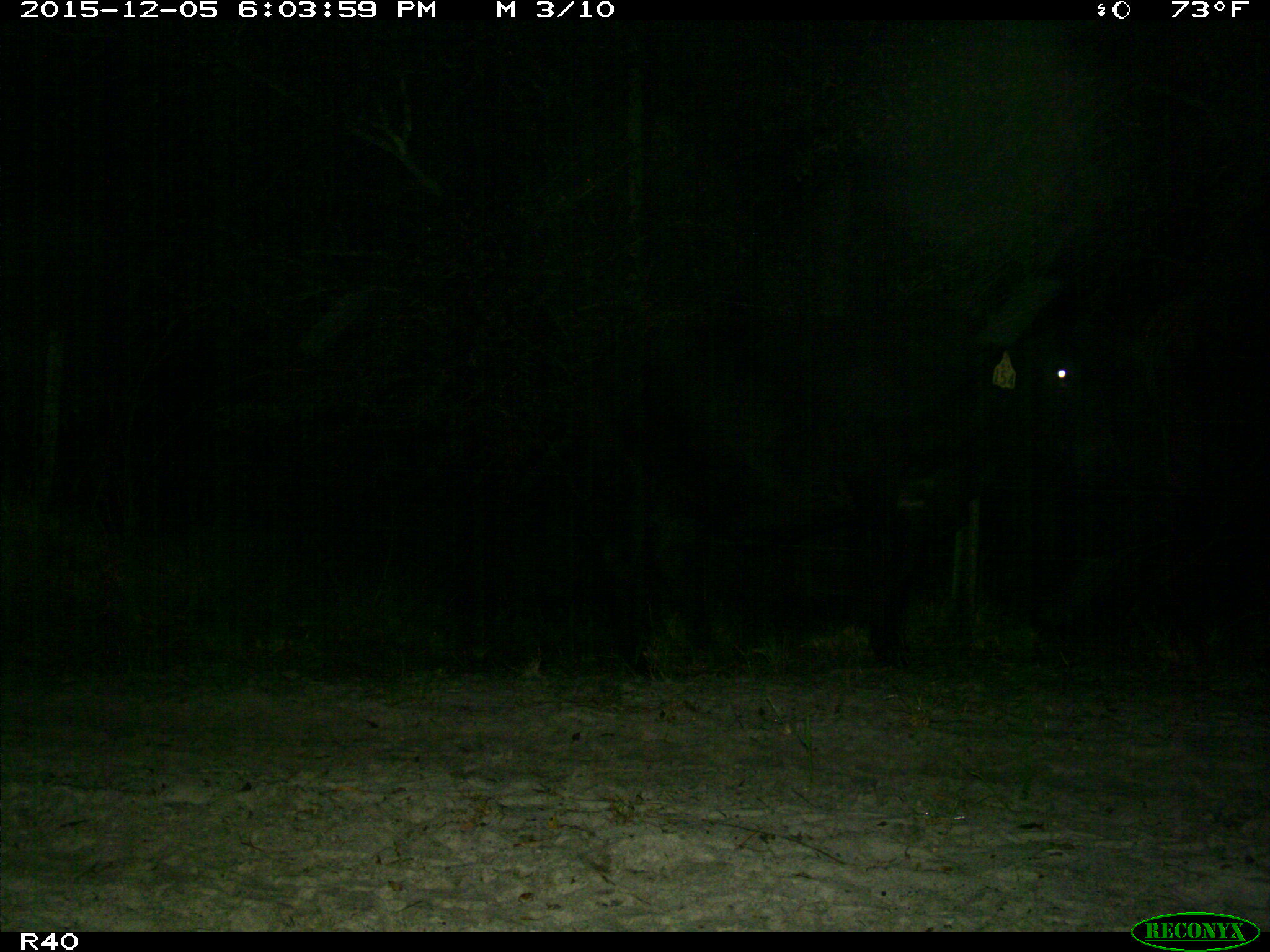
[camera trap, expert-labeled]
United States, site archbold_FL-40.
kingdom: Animalia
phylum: Chordata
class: Mammalia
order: Artiodactyla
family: Bovidae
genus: Bos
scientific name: Bos taurus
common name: domestic cow